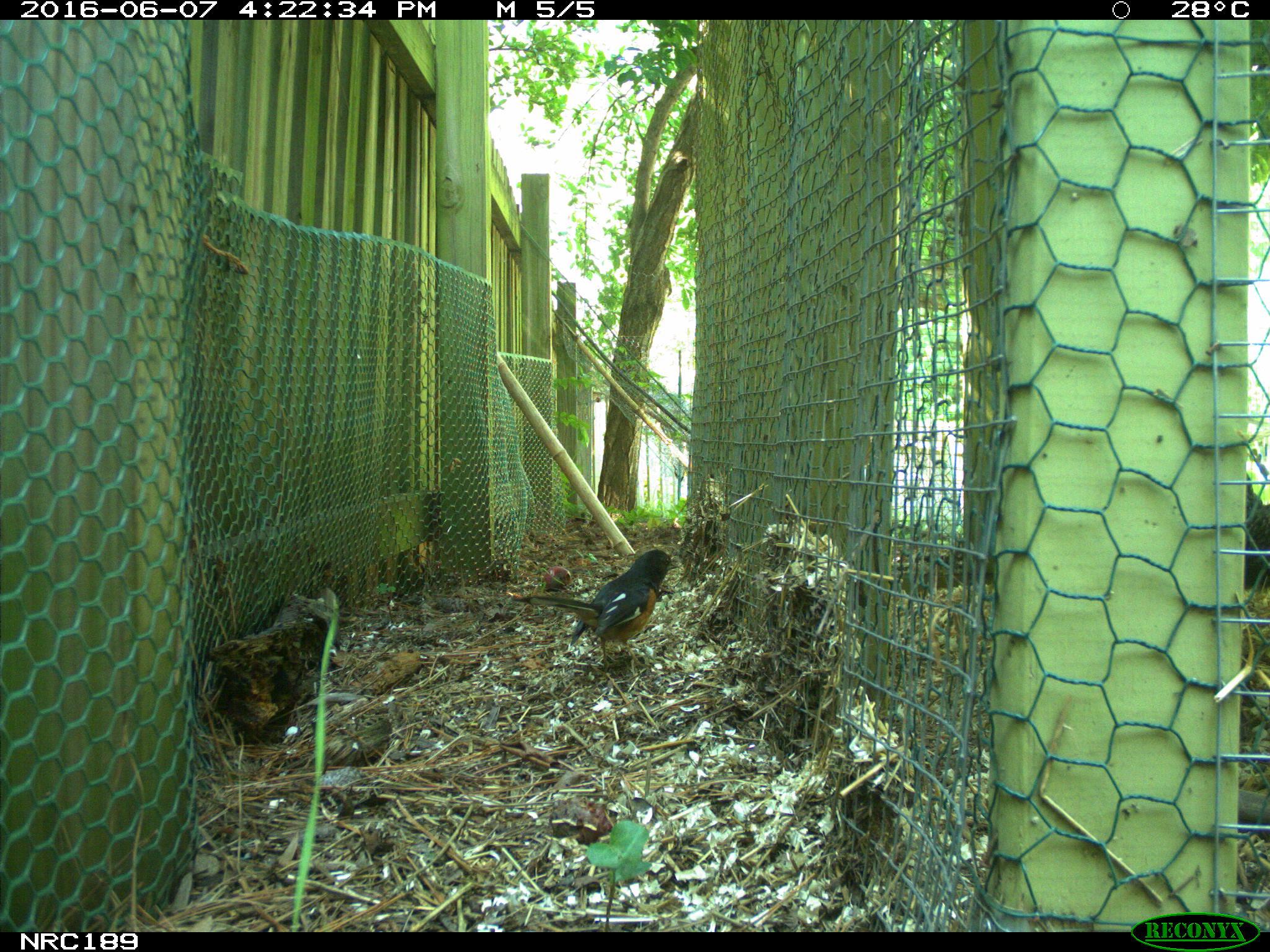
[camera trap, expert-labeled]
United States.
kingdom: Animalia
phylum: Chordata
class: Aves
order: Galliformes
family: Phasianidae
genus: Gallus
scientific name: Gallus gallus domesticus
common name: domestic chicken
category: Chicken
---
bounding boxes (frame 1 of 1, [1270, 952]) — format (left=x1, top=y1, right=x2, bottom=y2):
Chicken: (left=519, top=538, right=681, bottom=674)